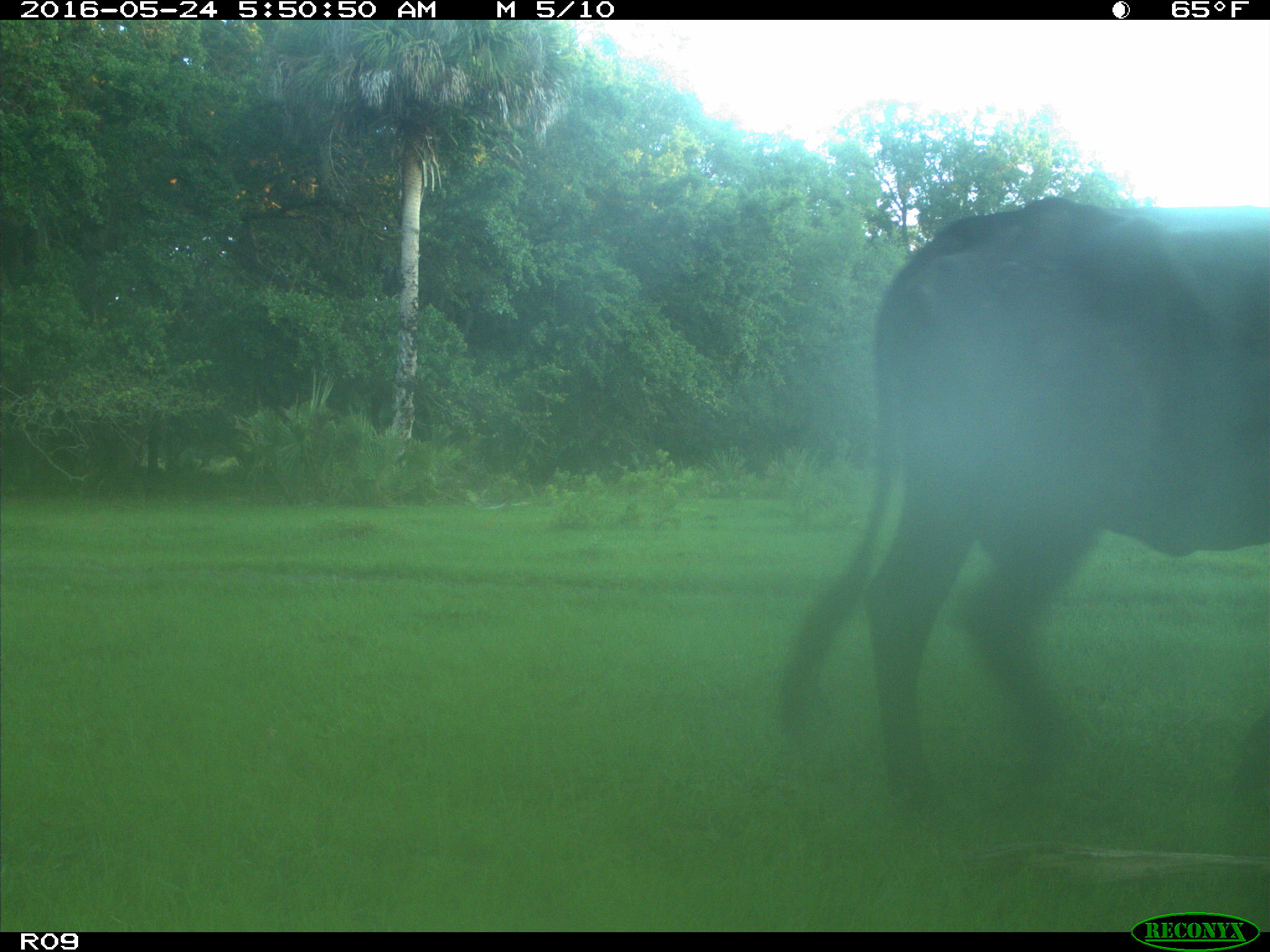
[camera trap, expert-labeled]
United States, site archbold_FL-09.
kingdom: Animalia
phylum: Chordata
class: Mammalia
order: Artiodactyla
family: Bovidae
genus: Bos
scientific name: Bos taurus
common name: domestic cow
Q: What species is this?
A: Bos taurus (domestic cow).